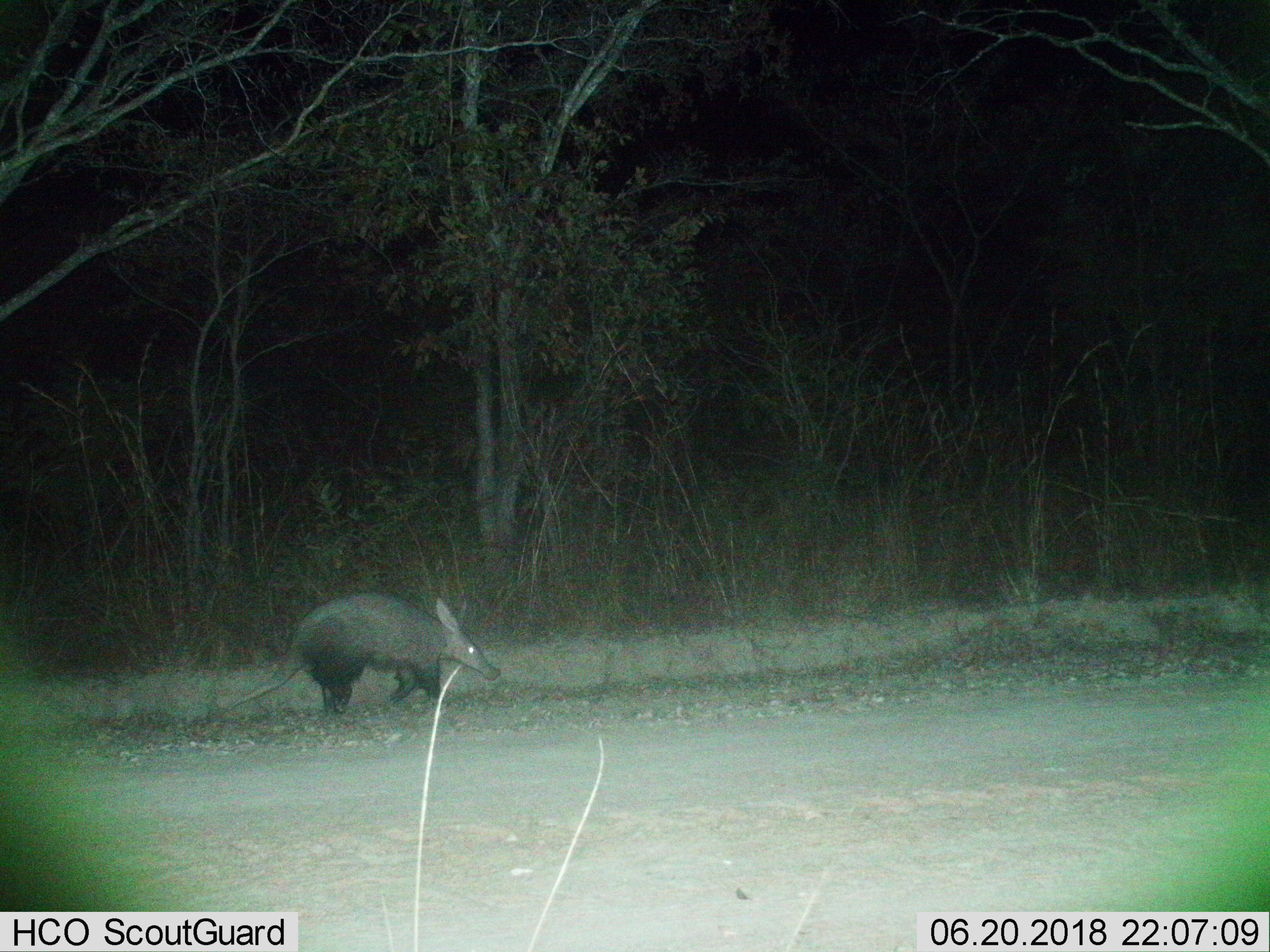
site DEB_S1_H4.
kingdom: Animalia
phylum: Chordata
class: Mammalia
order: Tubulidentata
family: Orycteropodidae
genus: Orycteropus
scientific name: Orycteropus afer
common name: aardvark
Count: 1.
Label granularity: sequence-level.